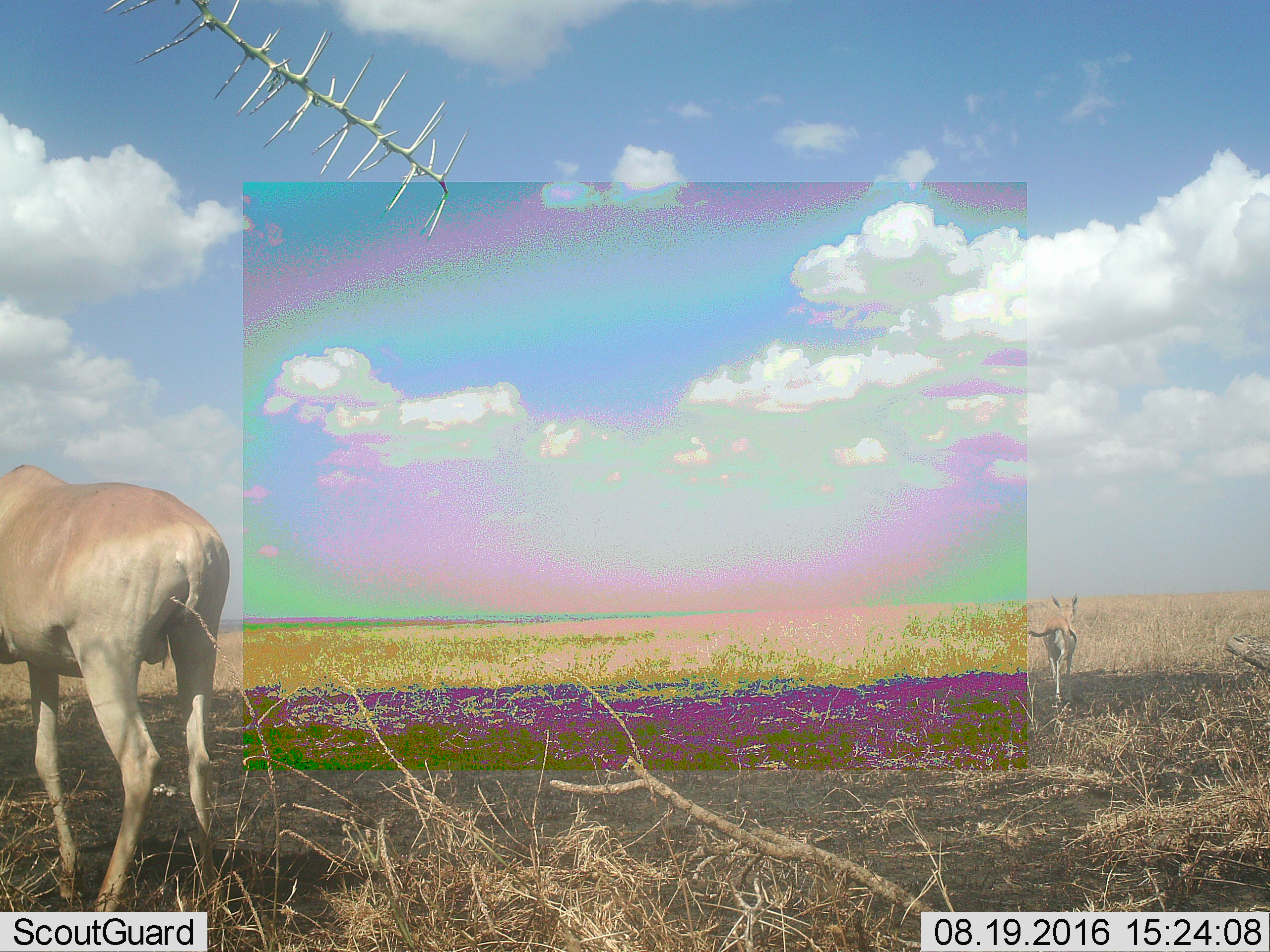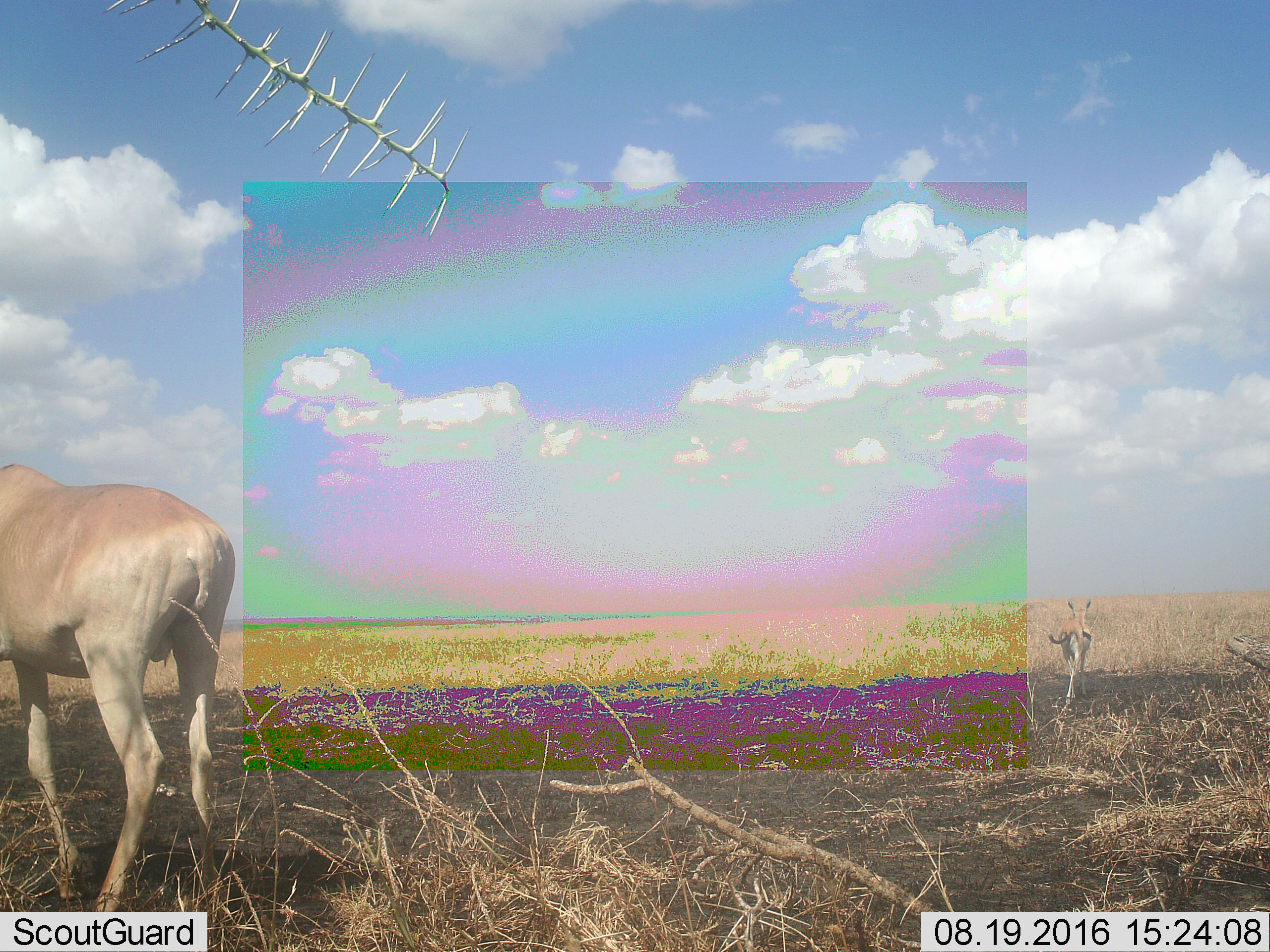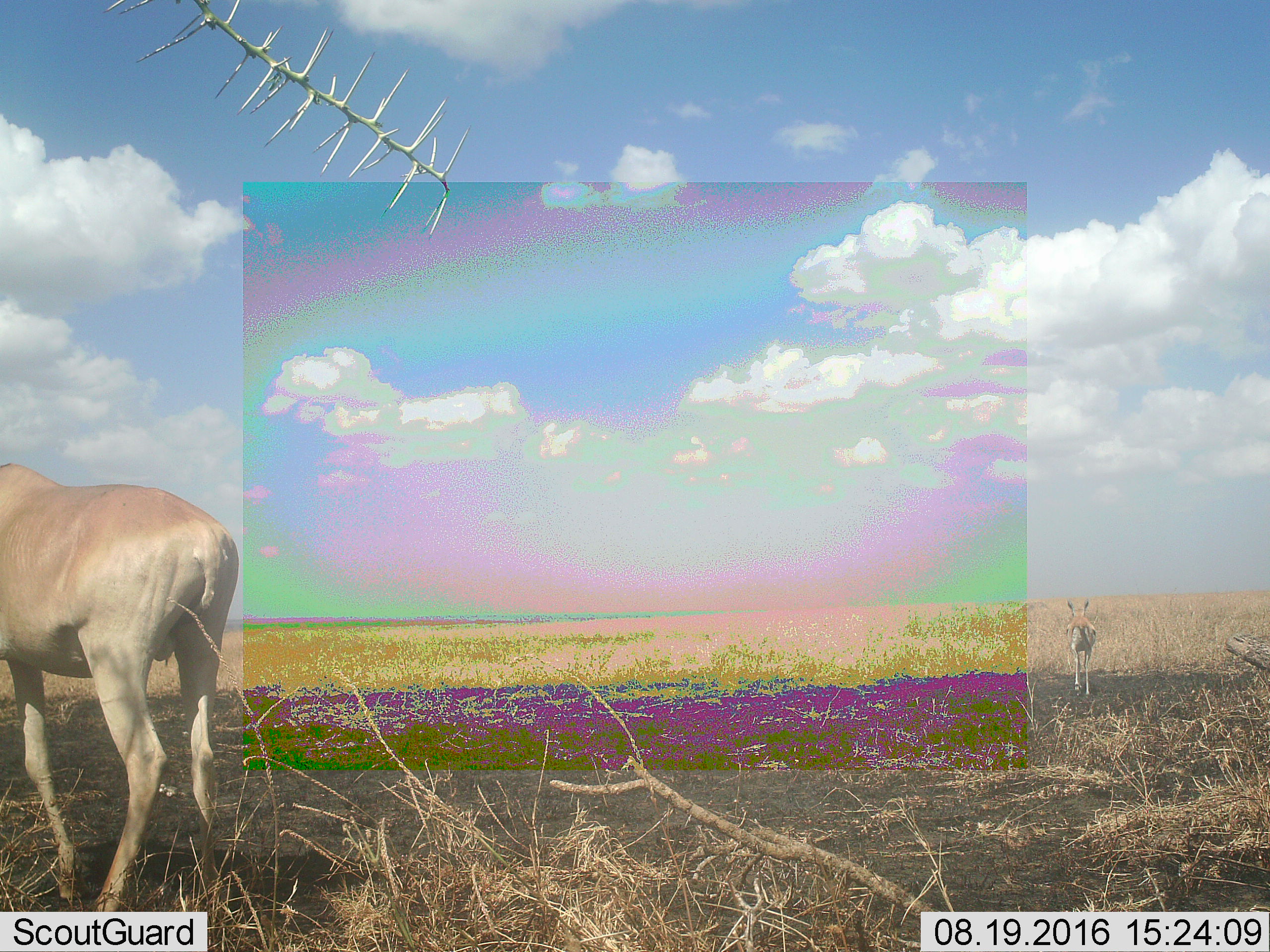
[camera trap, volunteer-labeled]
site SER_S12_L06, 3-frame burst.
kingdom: Animalia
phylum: Chordata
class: Mammalia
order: Artiodactyla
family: Bovidae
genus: Eudorcas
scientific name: Eudorcas thomsonii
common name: thomson's gazelle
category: gazellethomsons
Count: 1.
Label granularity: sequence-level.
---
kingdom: Animalia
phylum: Chordata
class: Mammalia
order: Artiodactyla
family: Bovidae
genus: Alcelaphus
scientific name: Alcelaphus buselaphus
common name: hartebeest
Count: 1.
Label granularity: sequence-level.